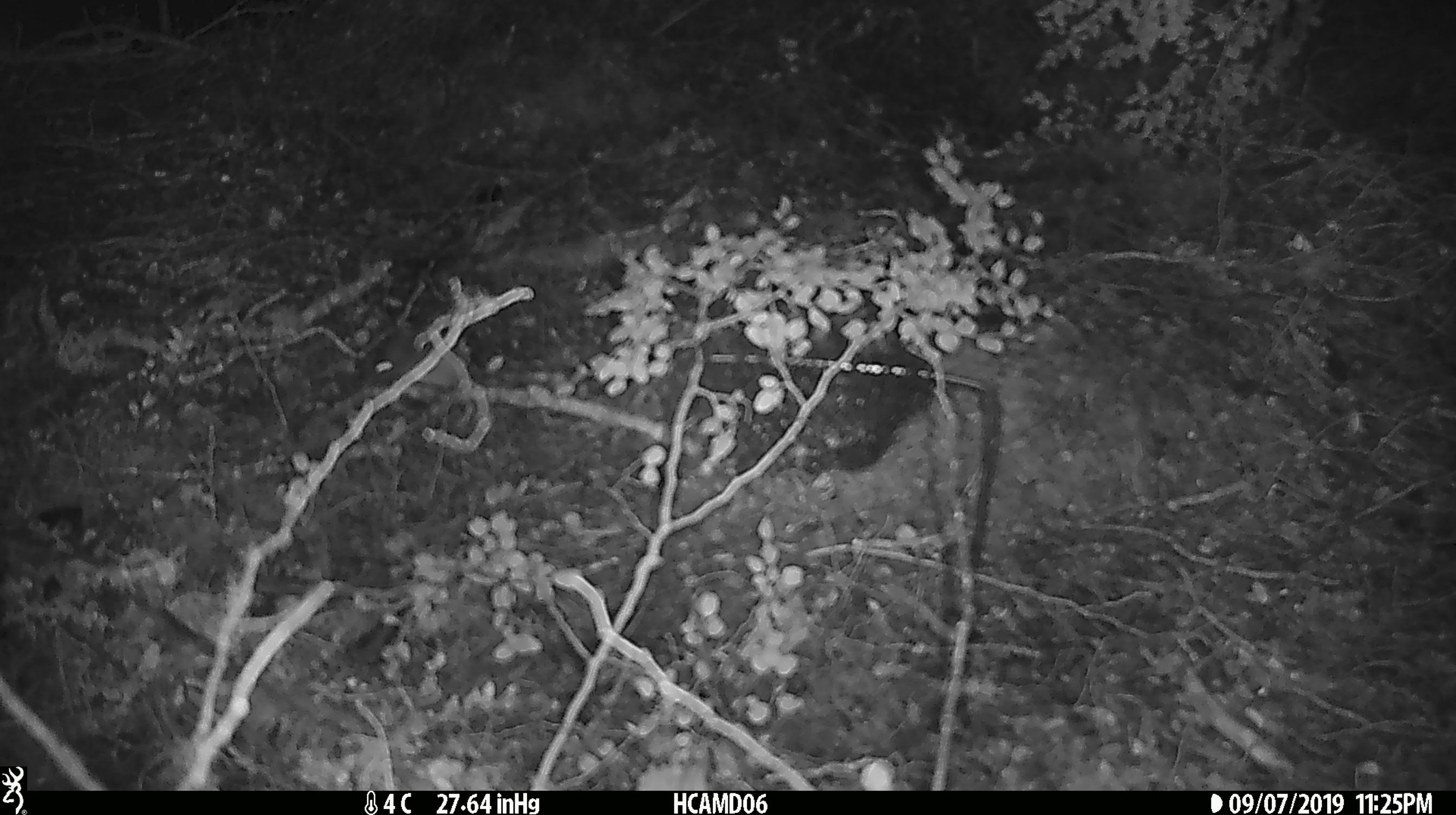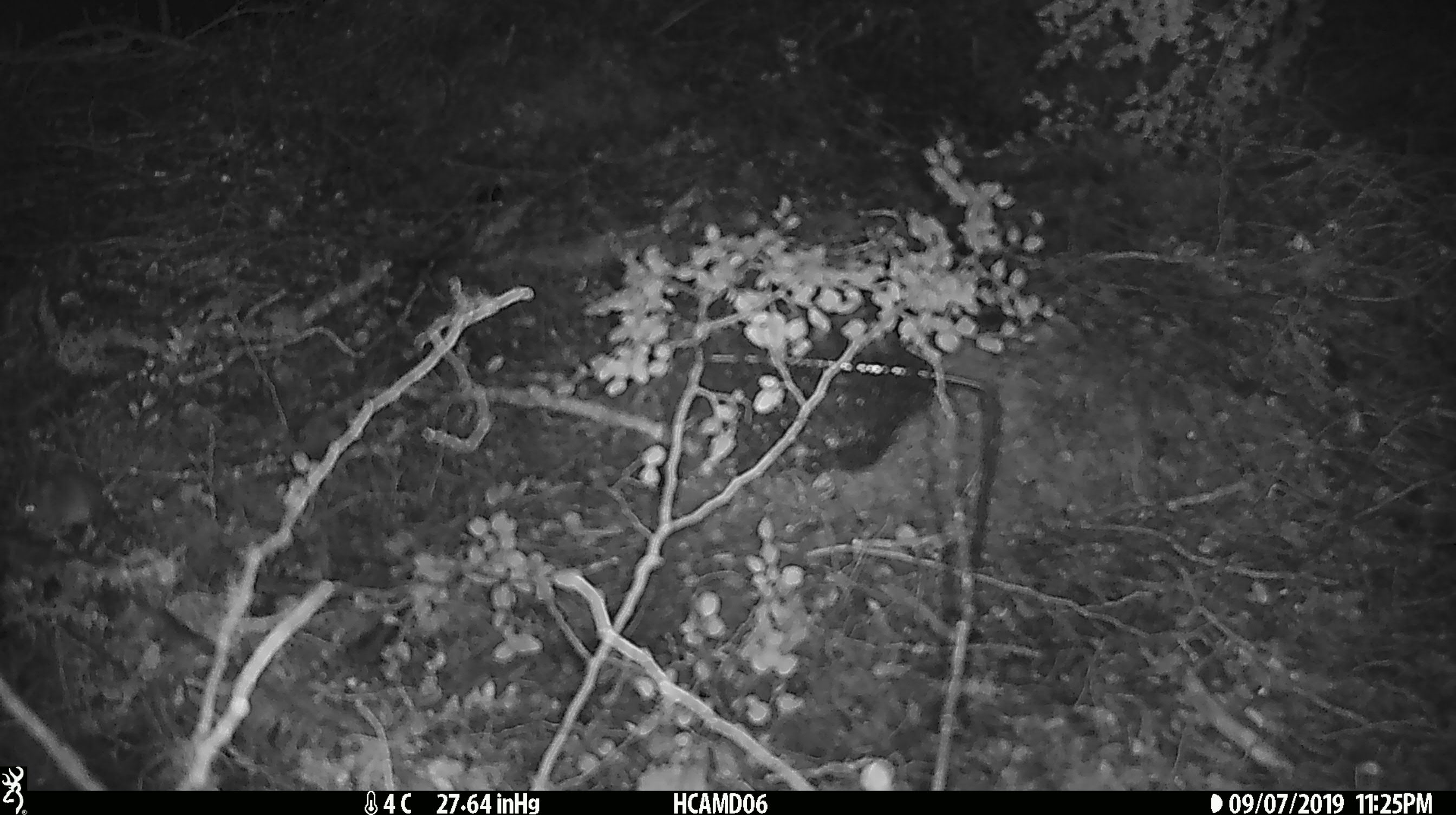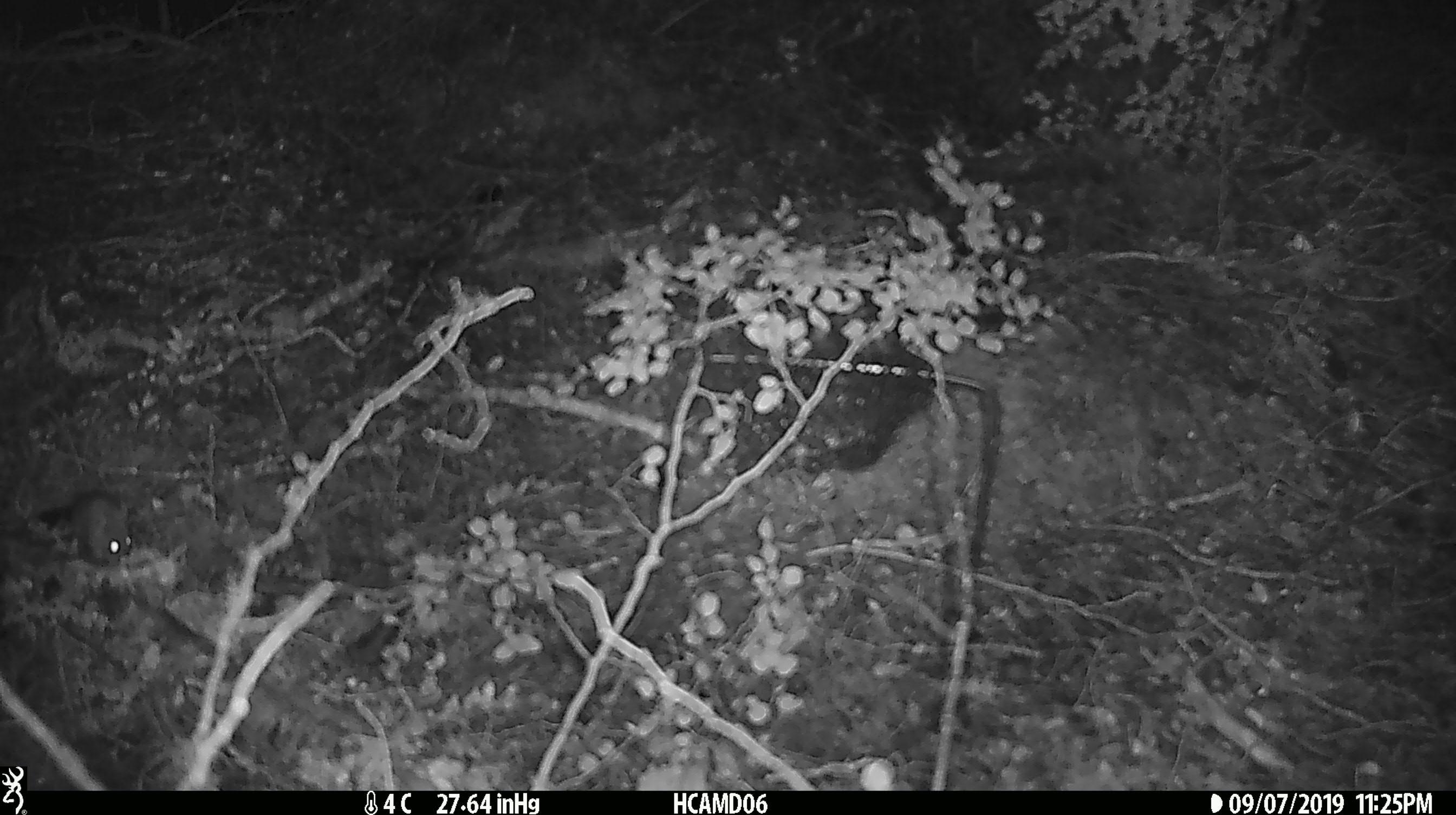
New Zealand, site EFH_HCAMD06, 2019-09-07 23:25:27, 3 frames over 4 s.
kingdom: Animalia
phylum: Chordata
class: Mammalia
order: Rodentia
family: Muridae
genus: Mus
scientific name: Mus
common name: mouse